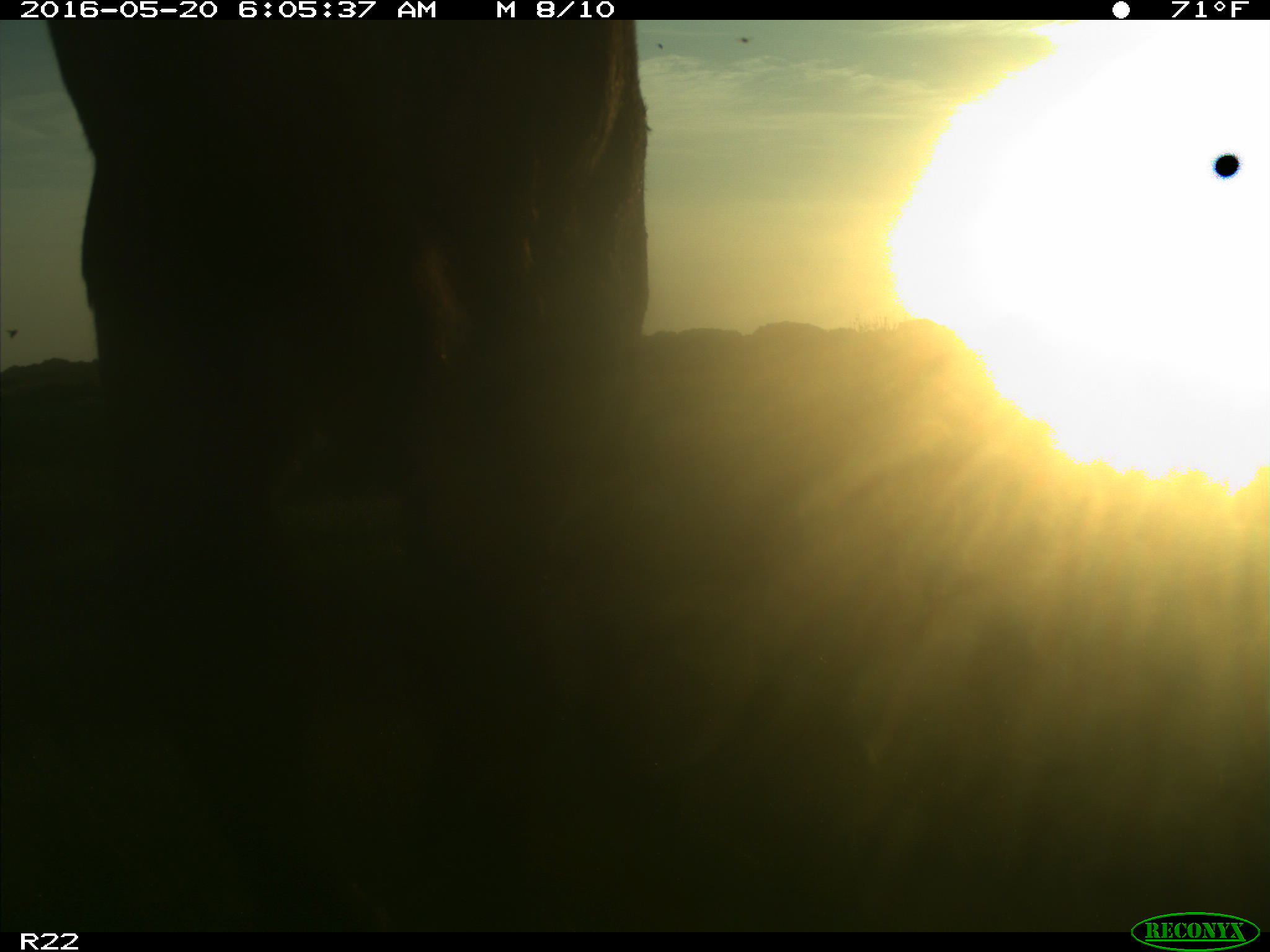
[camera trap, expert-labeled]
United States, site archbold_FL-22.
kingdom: Animalia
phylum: Chordata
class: Mammalia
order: Artiodactyla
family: Bovidae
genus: Bos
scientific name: Bos taurus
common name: domestic cow